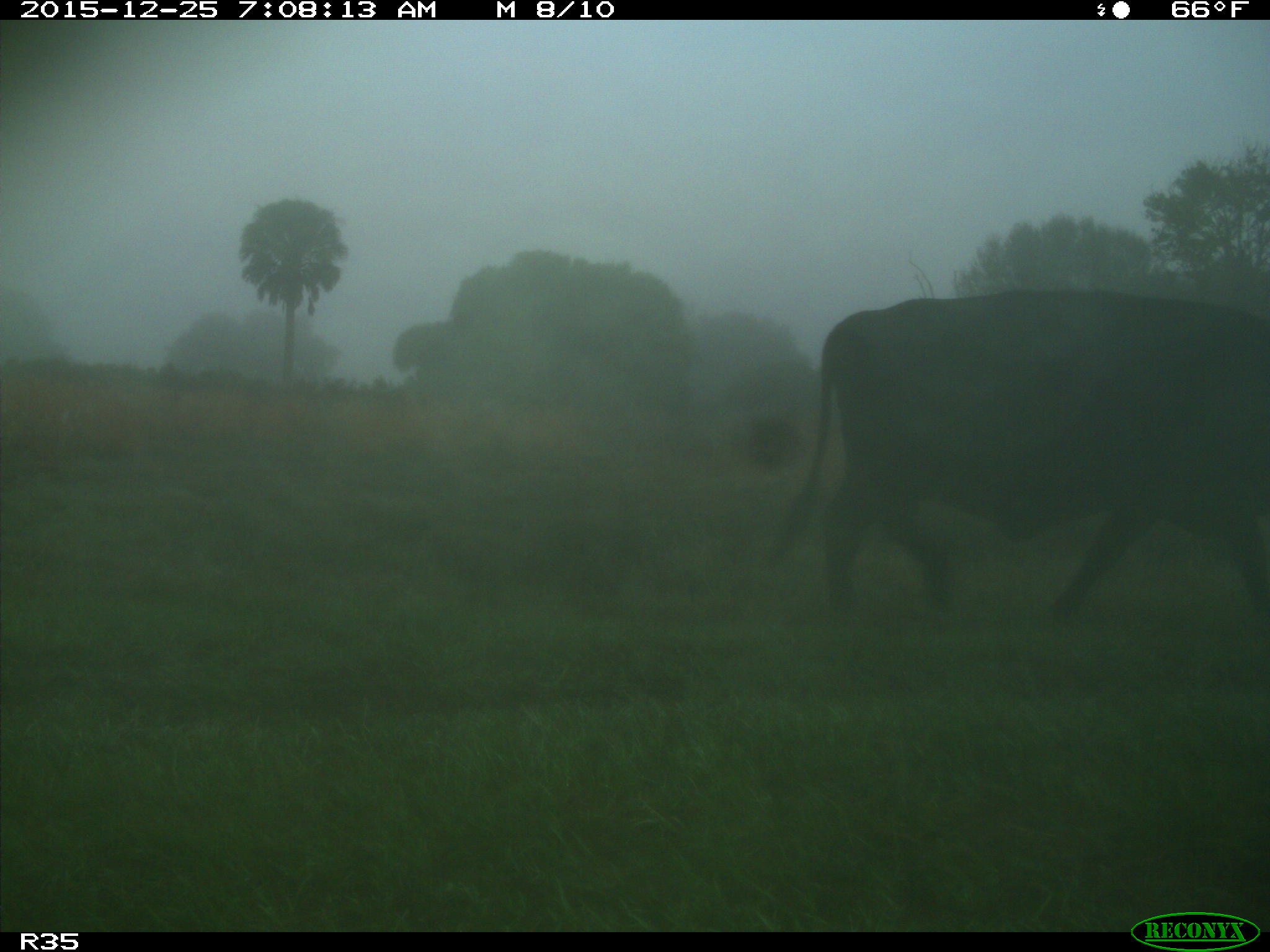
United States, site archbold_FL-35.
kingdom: Animalia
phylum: Chordata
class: Mammalia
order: Artiodactyla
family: Bovidae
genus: Bos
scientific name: Bos taurus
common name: domestic cow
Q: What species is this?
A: Bos taurus (domestic cow).